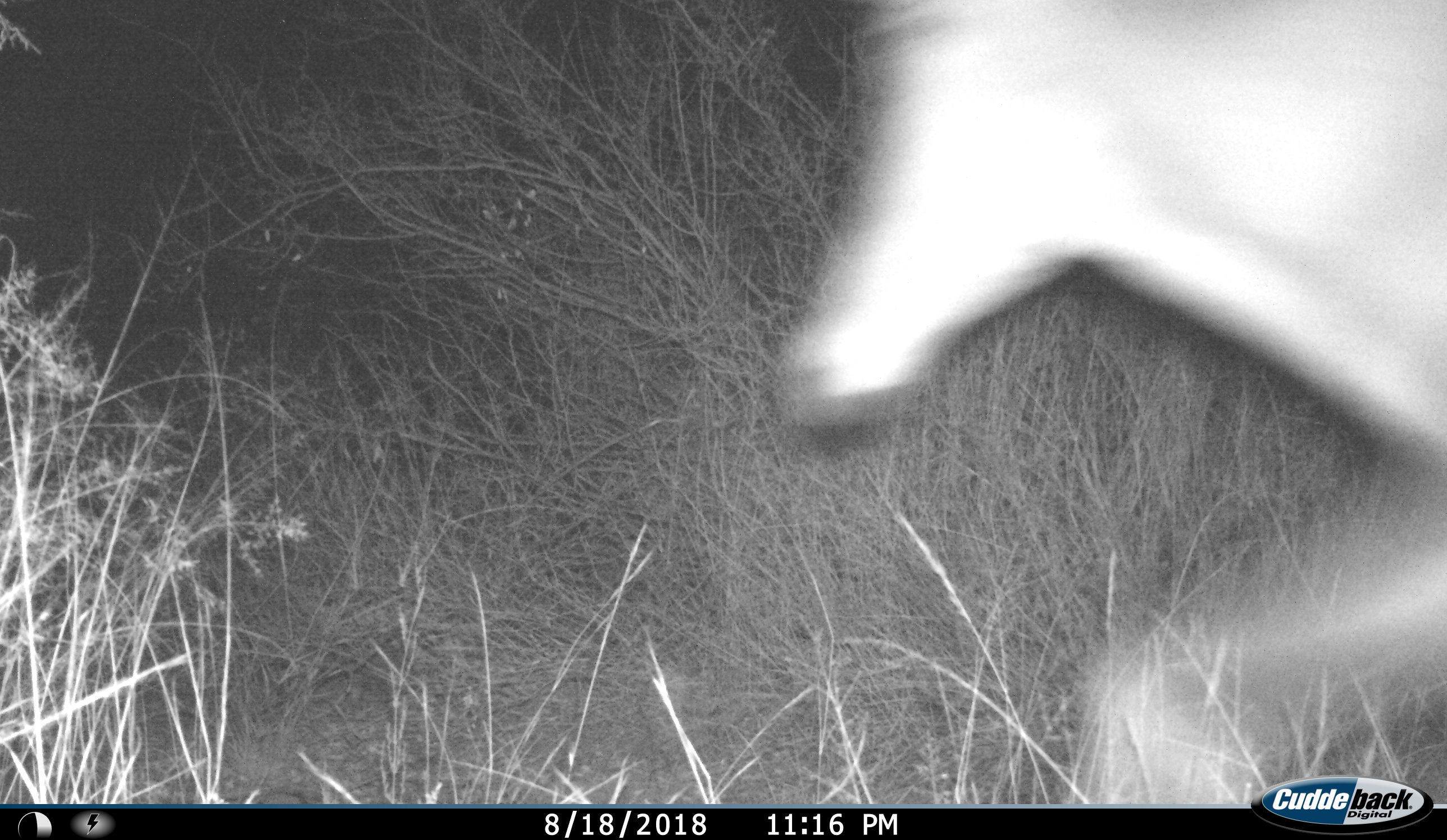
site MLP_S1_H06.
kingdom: Animalia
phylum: Chordata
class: Mammalia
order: Artiodactyla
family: Bovidae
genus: Alcelaphus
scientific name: Alcelaphus buselaphus caama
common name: red hartebeest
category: hartebeestred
Hartebeestred (red hartebeest) (Alcelaphus buselaphus caama), count 1. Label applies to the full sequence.